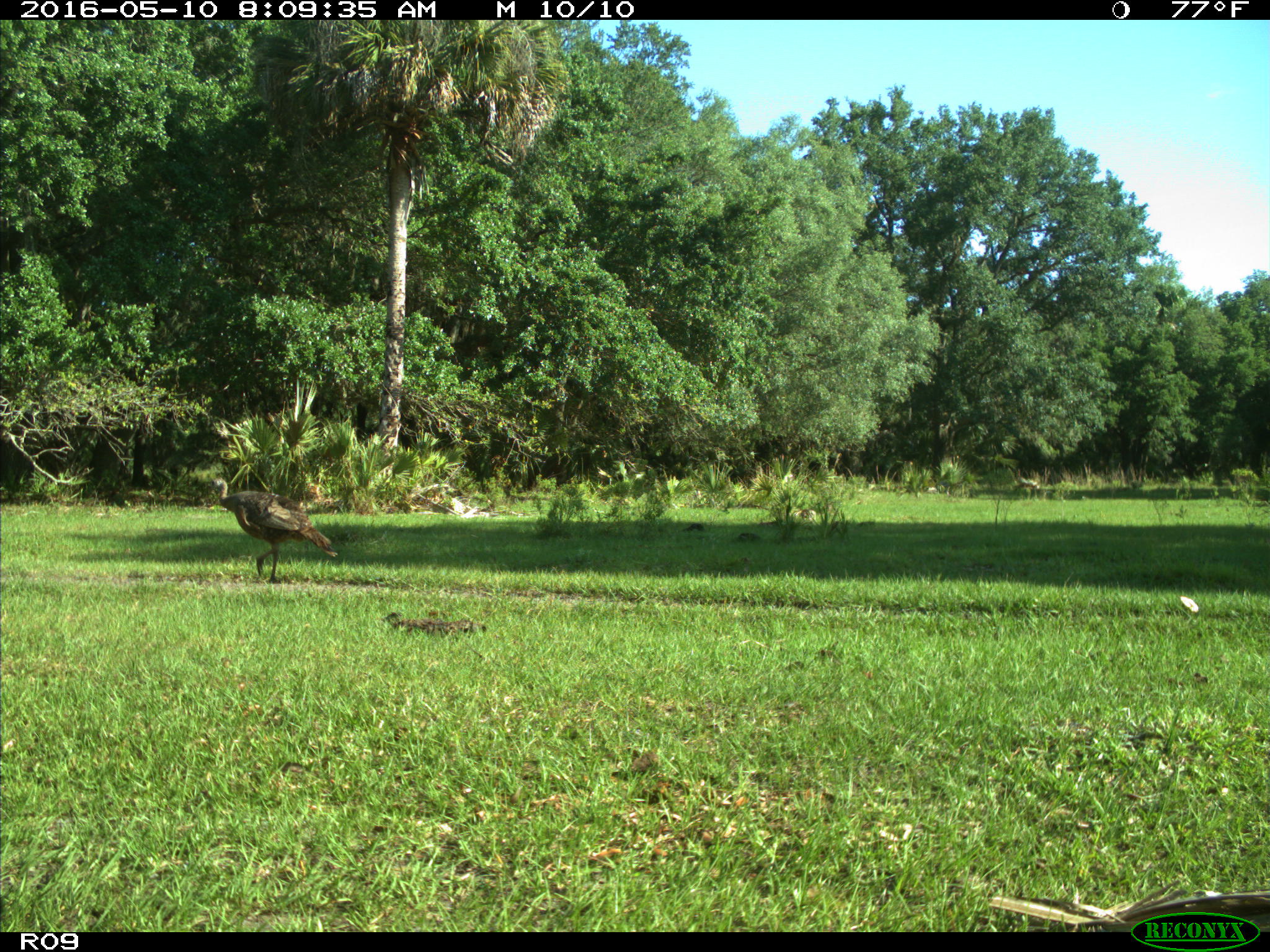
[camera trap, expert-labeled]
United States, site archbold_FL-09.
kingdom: Animalia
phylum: Chordata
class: Aves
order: Galliformes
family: Phasianidae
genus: Meleagris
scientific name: Meleagris gallopavo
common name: wild turkey